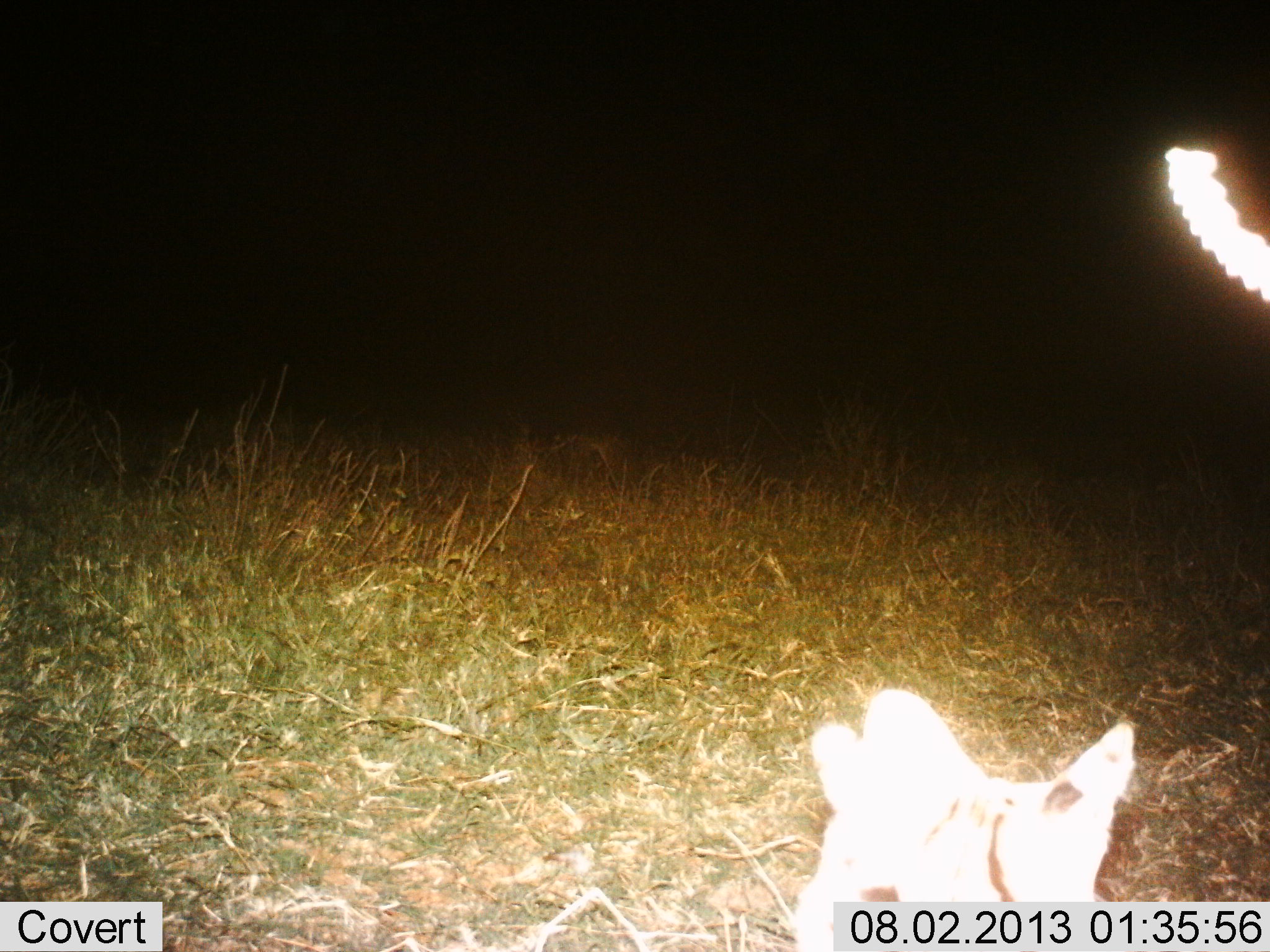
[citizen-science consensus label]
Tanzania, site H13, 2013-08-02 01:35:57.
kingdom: Animalia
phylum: Chordata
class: Mammalia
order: Carnivora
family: Felidae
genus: Leptailurus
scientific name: Leptailurus serval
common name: serval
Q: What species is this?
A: Serval (Leptailurus serval).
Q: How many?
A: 1.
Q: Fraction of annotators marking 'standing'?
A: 77%.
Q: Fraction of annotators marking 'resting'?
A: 8%.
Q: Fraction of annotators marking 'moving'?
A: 15%.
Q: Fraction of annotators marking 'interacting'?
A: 0%.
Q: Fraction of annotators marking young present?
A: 0%.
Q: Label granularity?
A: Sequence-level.